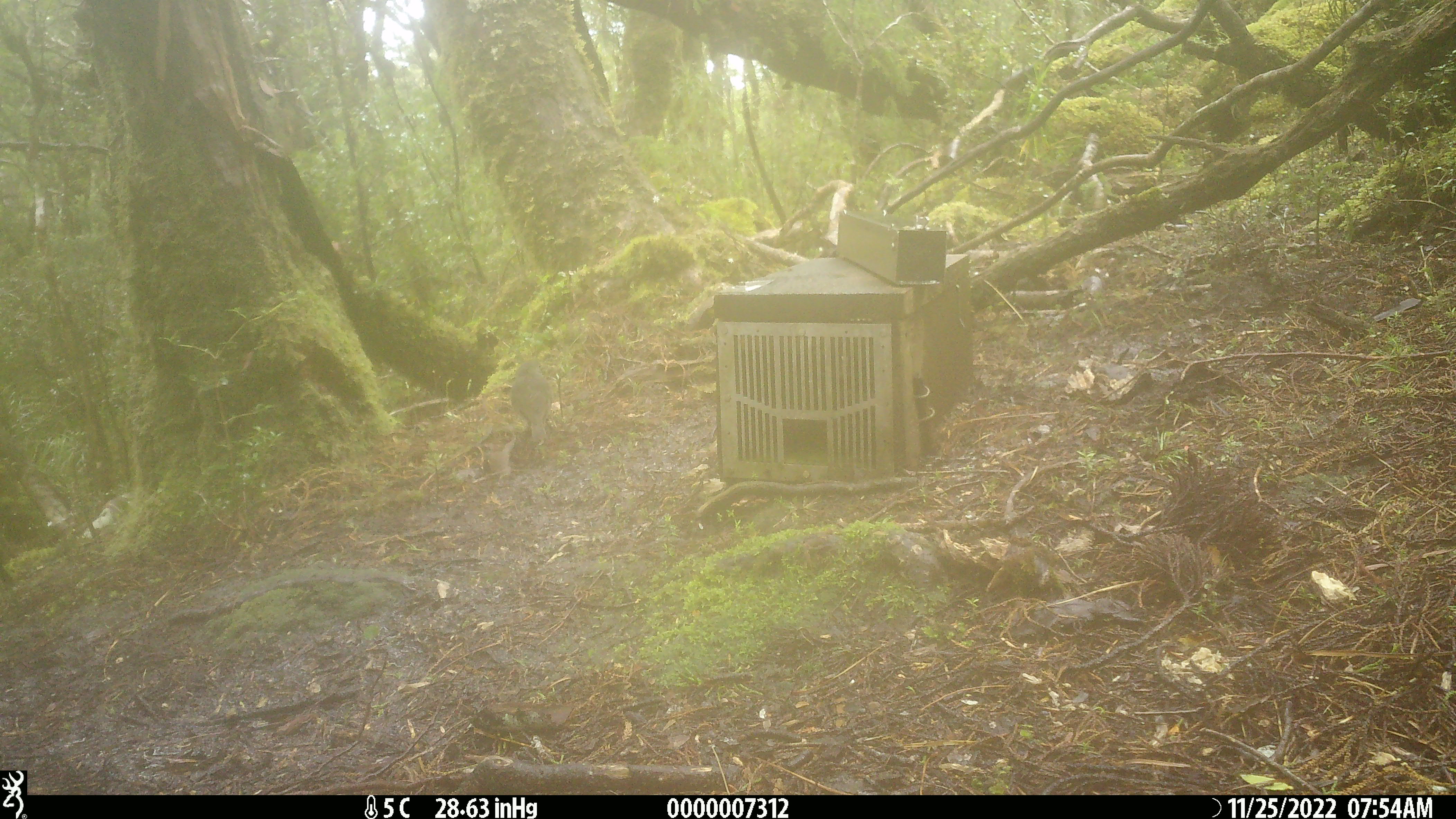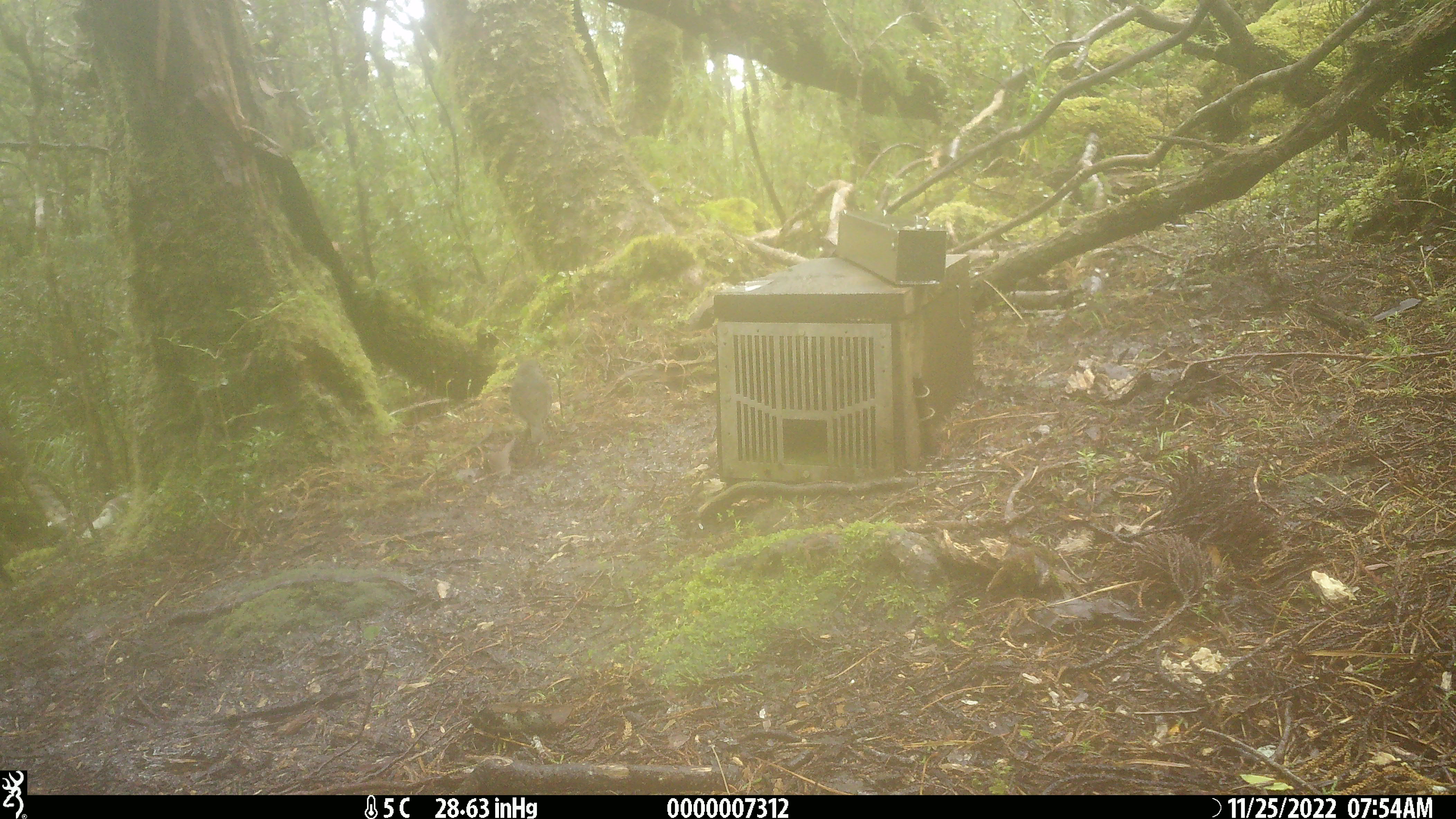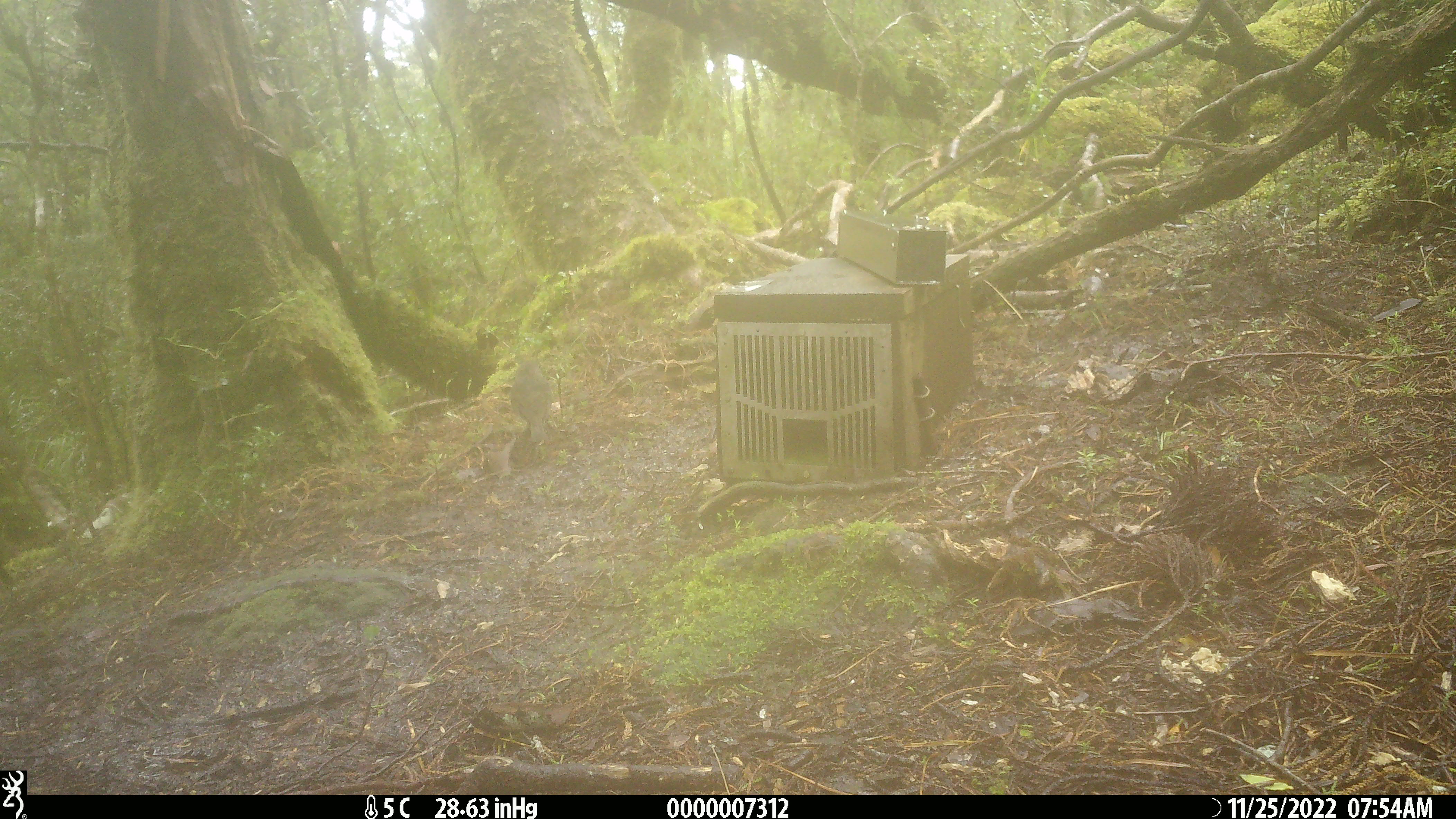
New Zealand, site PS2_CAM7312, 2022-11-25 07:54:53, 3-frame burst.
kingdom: Animalia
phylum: Chordata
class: Aves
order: Passeriformes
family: Petroicidae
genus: Petroica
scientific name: Petroica australis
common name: new zealand robin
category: robin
Robin (new zealand robin) (Petroica australis).